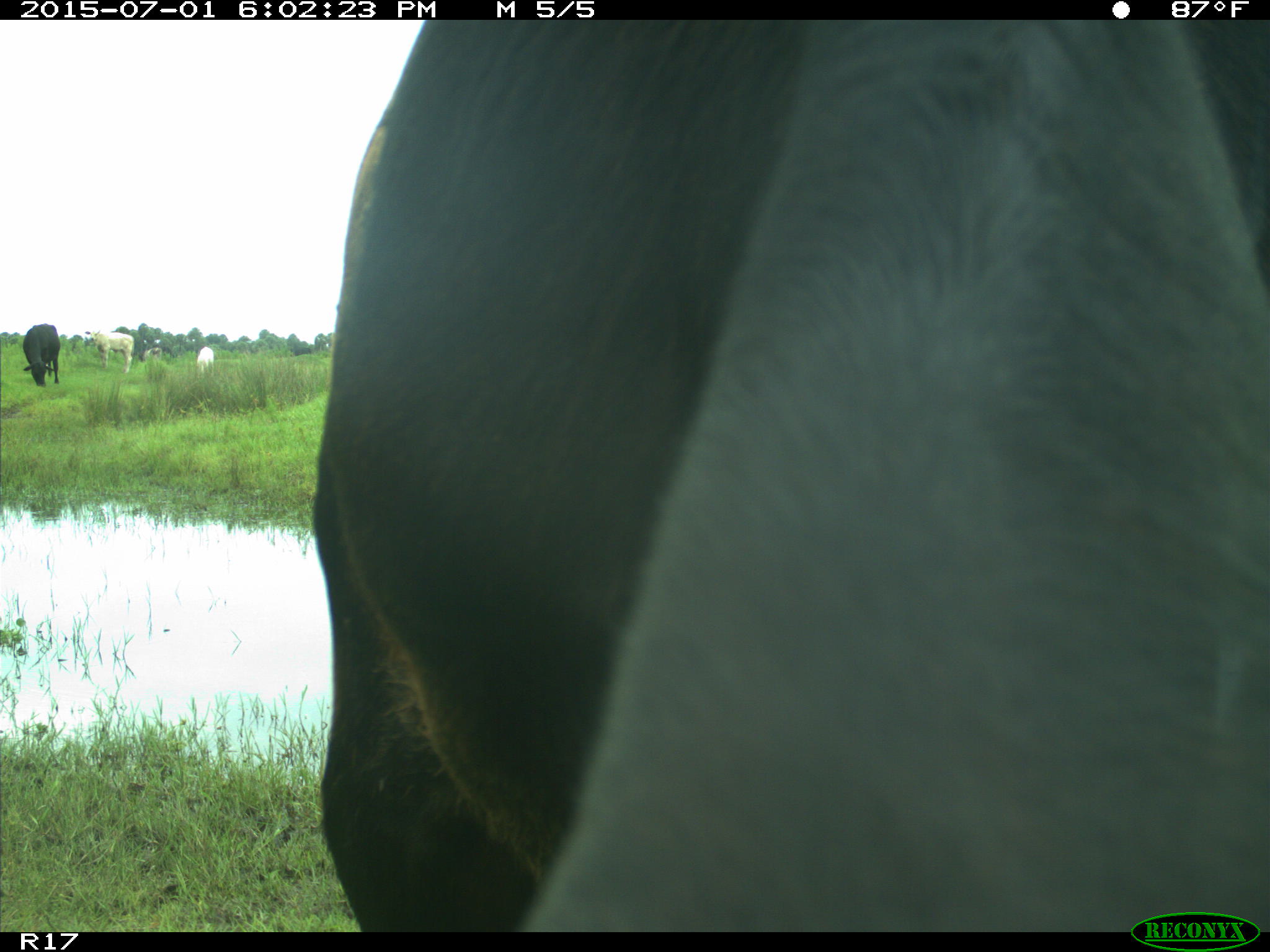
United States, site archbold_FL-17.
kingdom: Animalia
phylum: Chordata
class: Mammalia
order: Artiodactyla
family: Bovidae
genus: Bos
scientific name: Bos taurus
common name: domestic cow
Bos taurus (domestic cow).